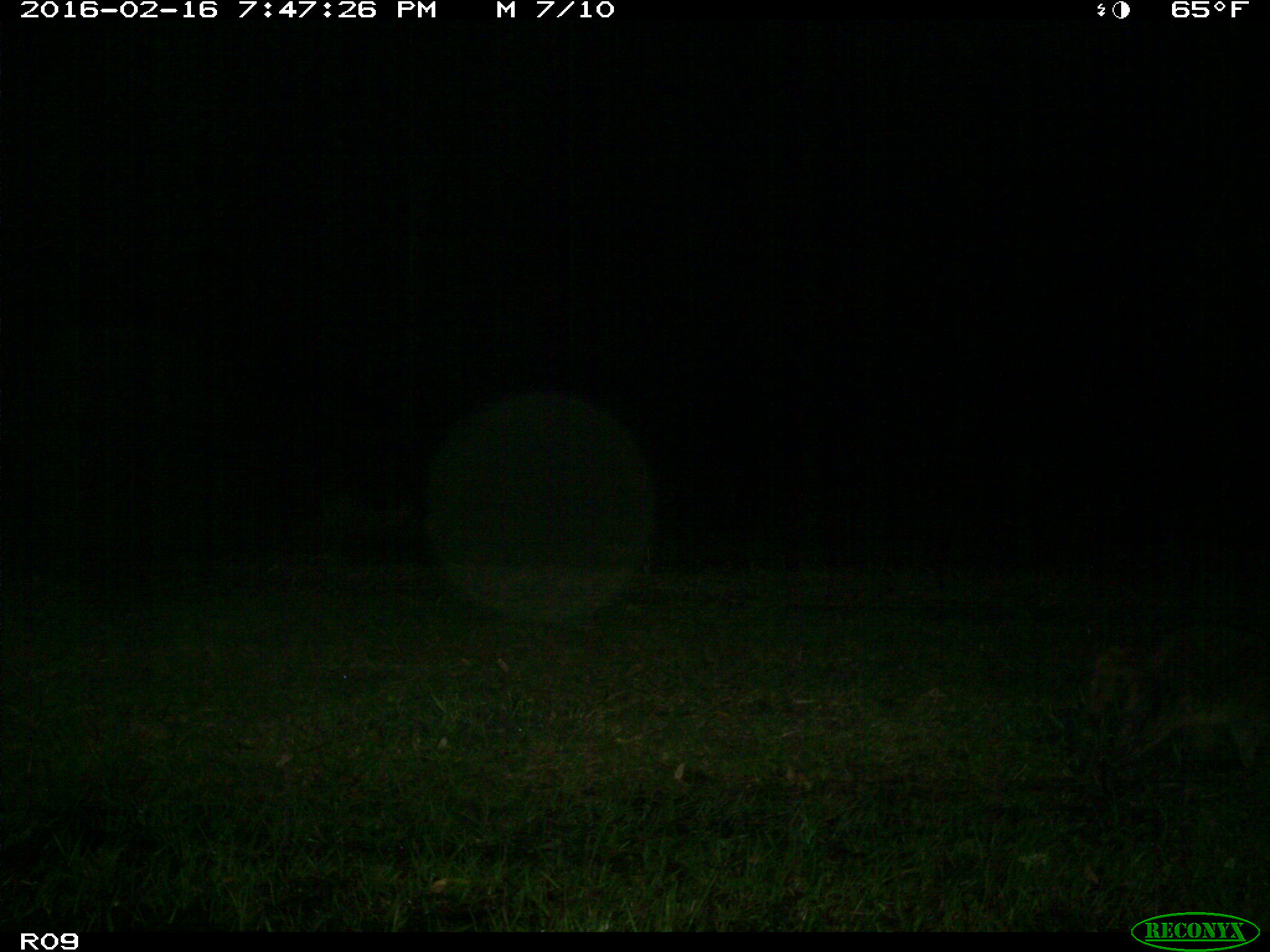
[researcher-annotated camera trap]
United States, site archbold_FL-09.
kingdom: Animalia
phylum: Chordata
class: Mammalia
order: Carnivora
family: Procyonidae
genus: Procyon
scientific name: Procyon lotor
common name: common raccoon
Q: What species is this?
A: Procyon lotor (common raccoon).